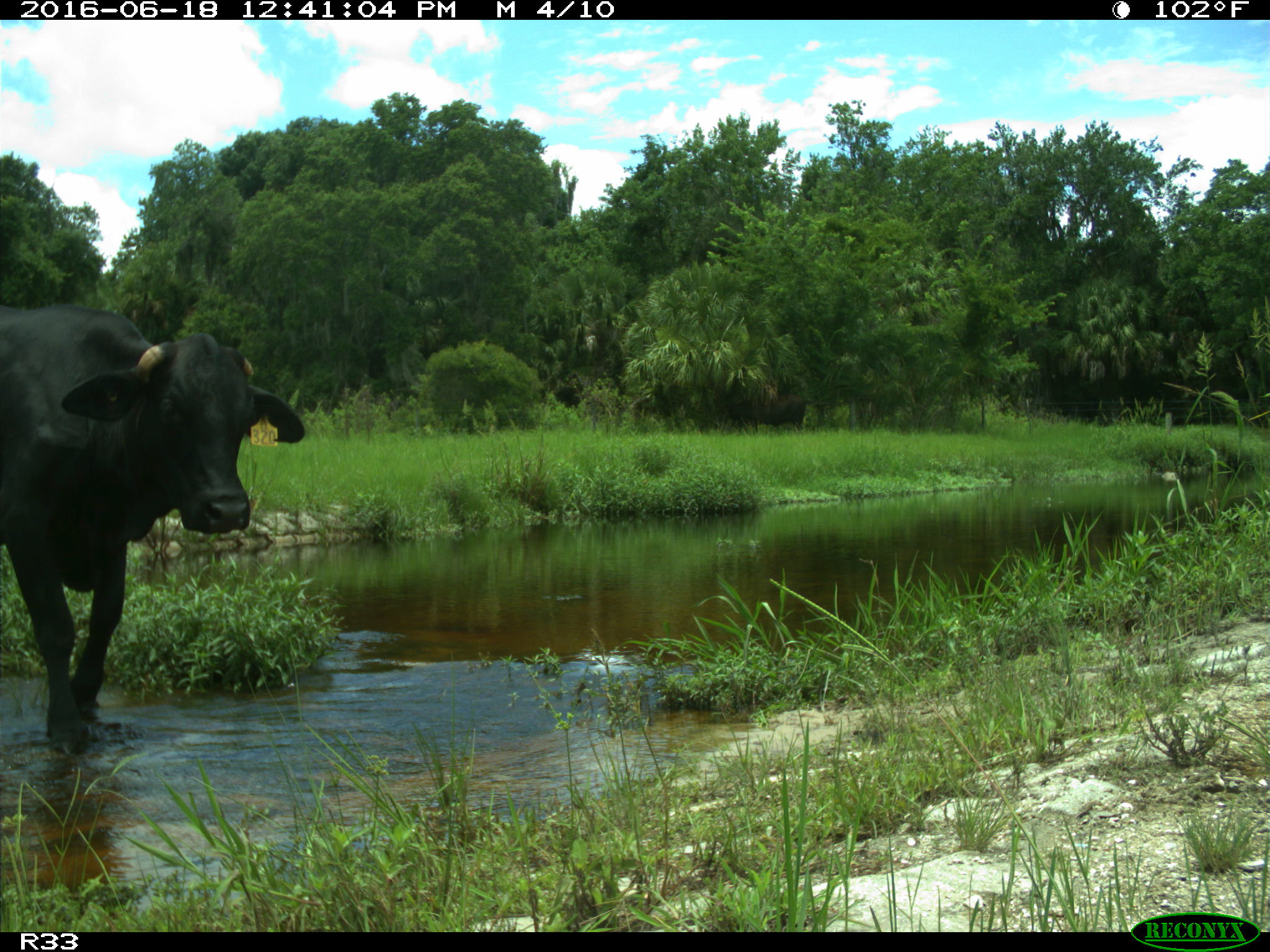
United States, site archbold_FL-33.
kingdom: Animalia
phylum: Chordata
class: Mammalia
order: Artiodactyla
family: Bovidae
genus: Bos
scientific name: Bos taurus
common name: domestic cow